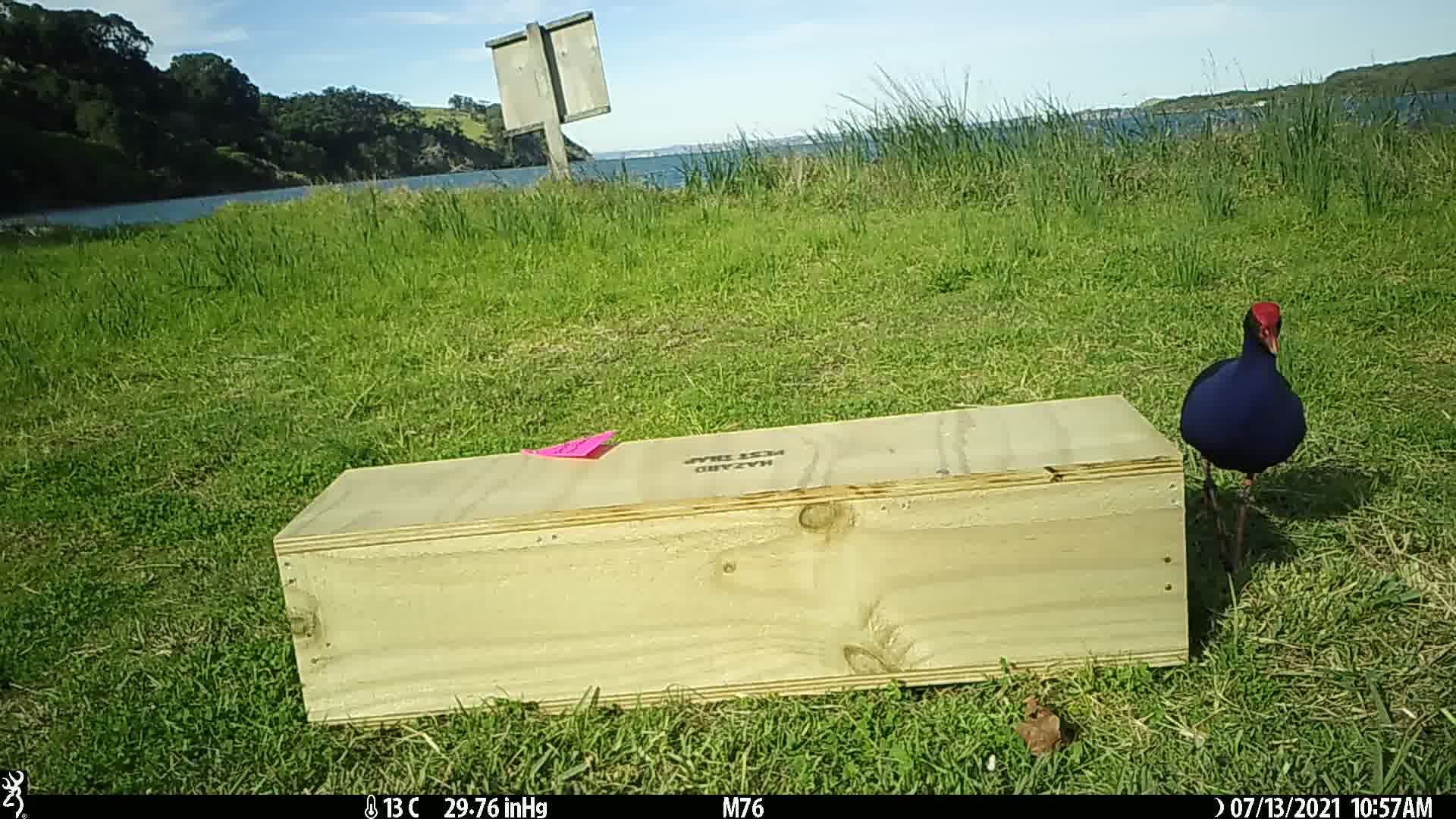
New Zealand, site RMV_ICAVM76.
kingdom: Animalia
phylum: Chordata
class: Aves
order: Gruiformes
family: Rallidae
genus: Porphyrio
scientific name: Porphyrio melanotus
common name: australasian swamphen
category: pukeko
Pukeko (australasian swamphen) (Porphyrio melanotus).